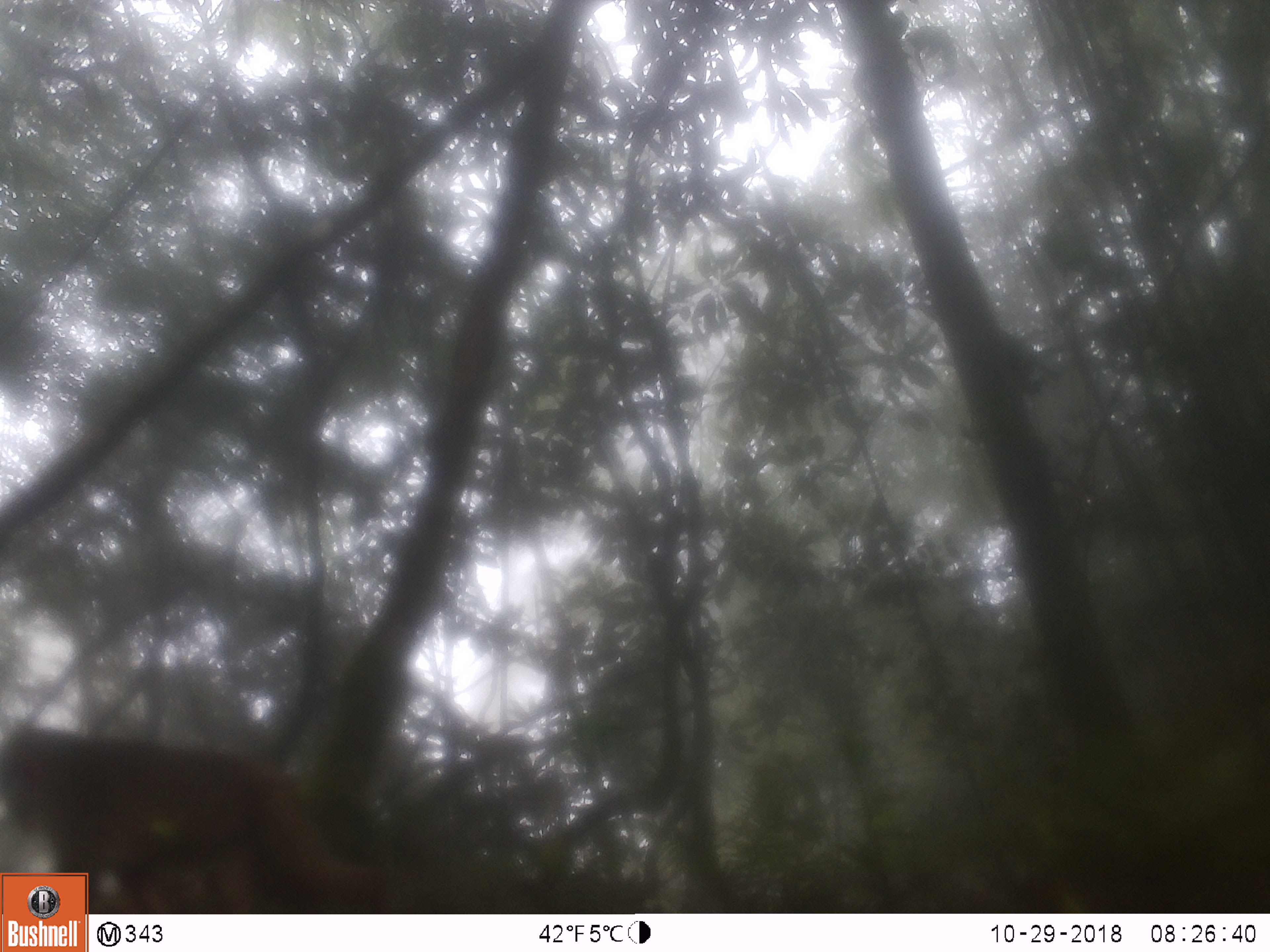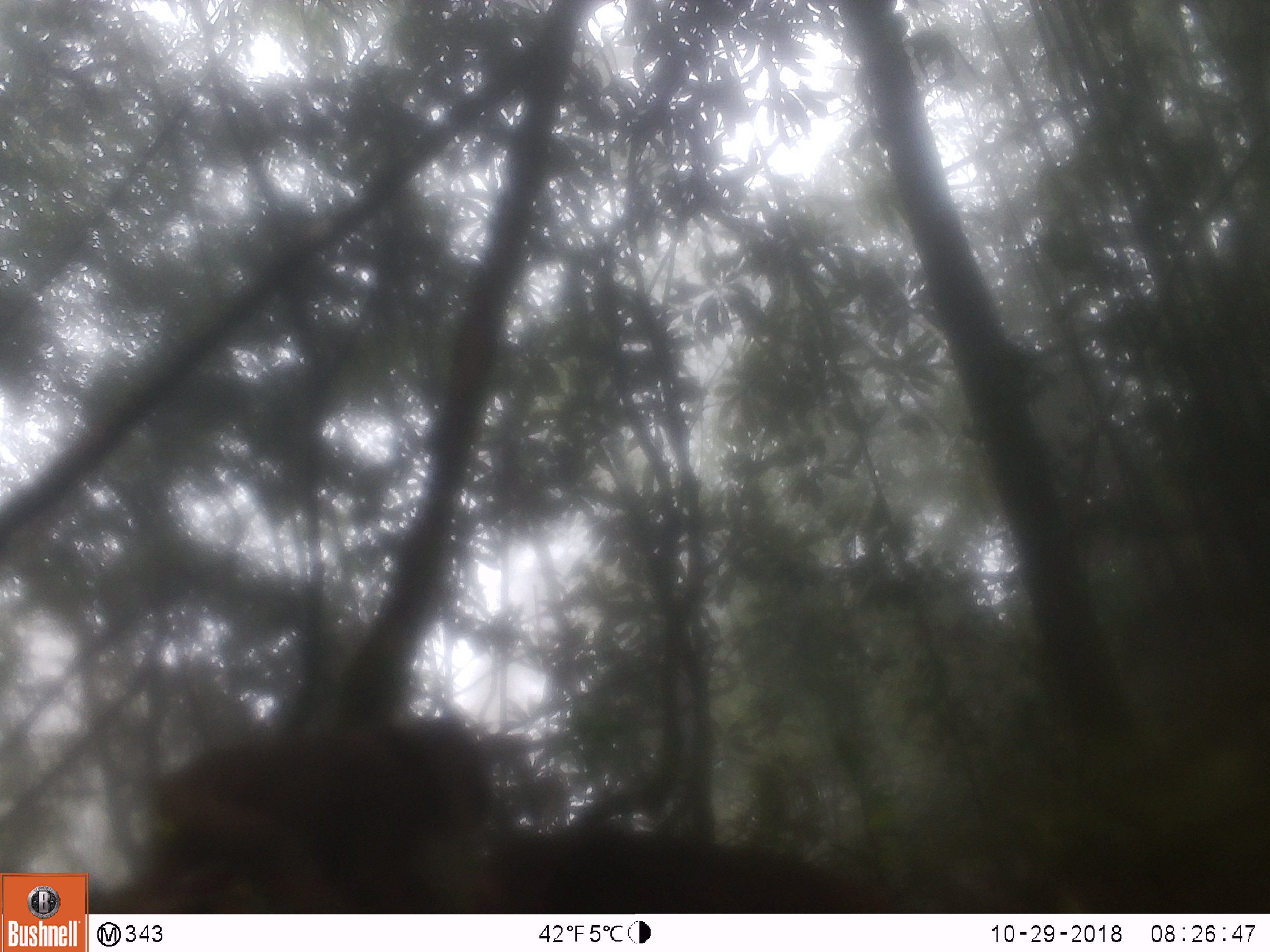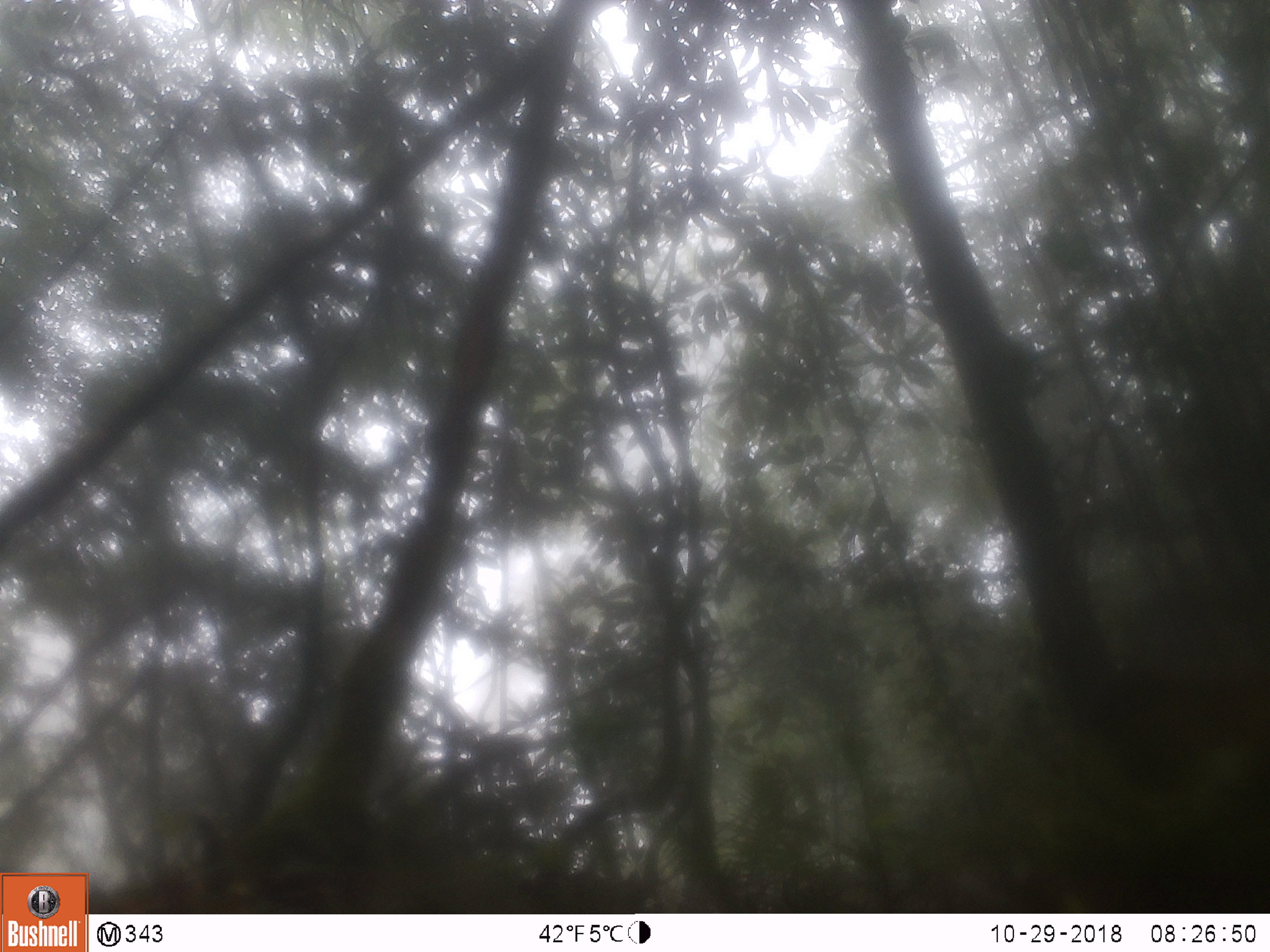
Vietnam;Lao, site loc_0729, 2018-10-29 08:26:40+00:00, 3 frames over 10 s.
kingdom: Animalia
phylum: Chordata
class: Mammalia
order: Primates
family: Cercopithecidae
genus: Macaca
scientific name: Macaca arctoides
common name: stump-tailed macaque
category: stump tailed macaque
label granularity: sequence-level